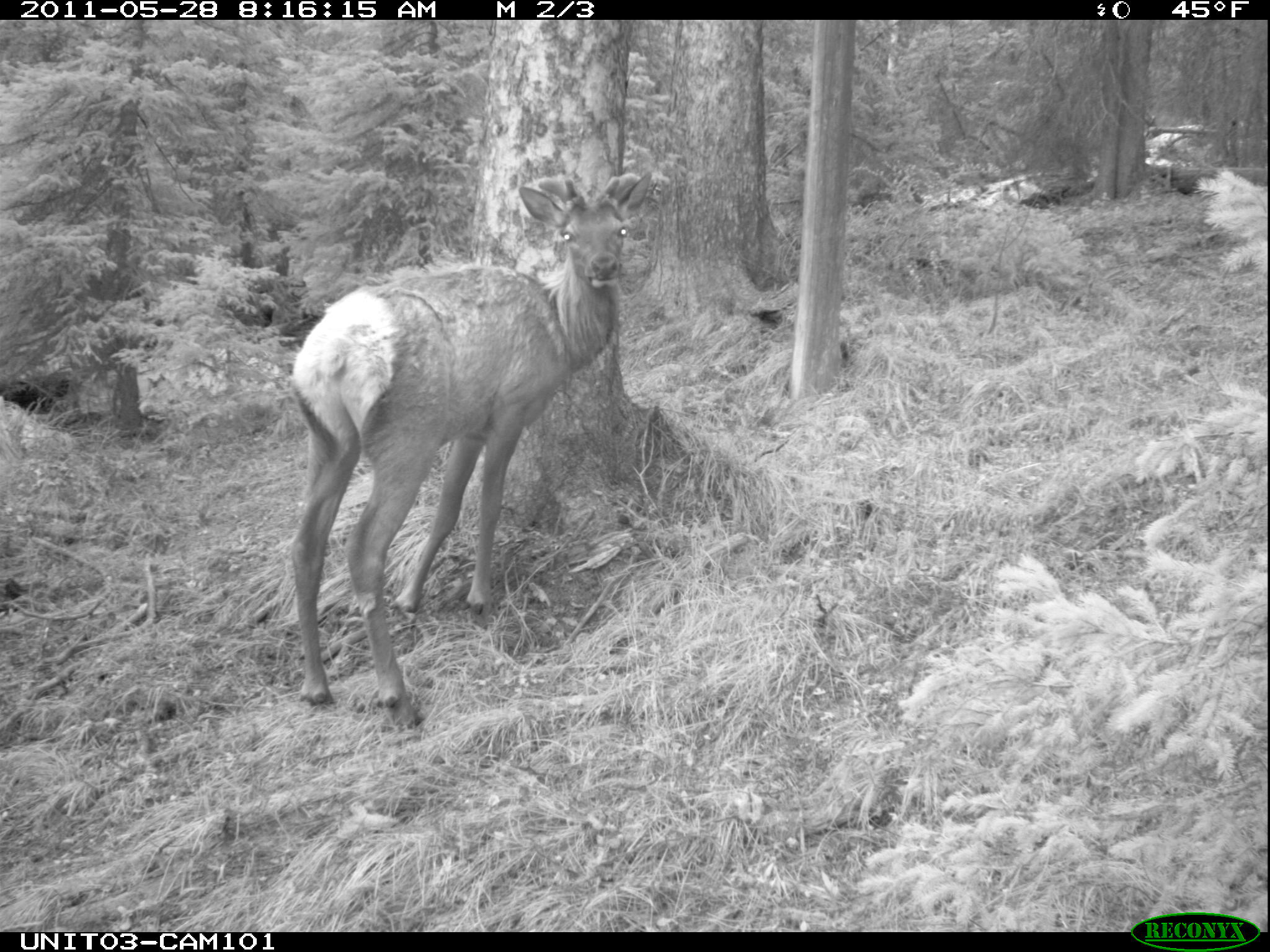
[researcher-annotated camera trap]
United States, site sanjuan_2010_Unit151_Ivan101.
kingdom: Animalia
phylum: Chordata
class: Mammalia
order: Artiodactyla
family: Cervidae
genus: Cervus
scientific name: Cervus elaphus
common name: red deer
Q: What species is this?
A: Cervus elaphus (red deer).